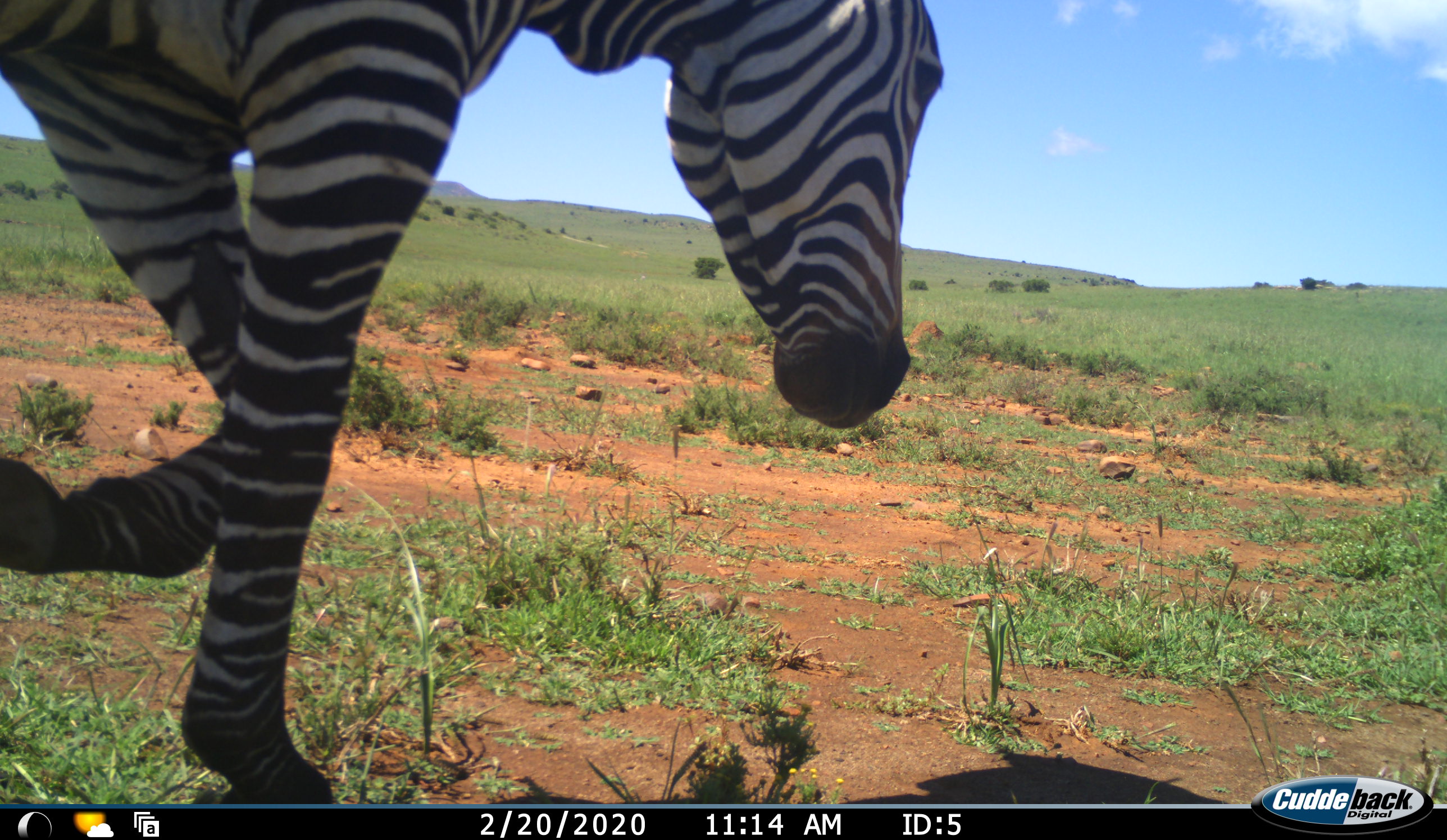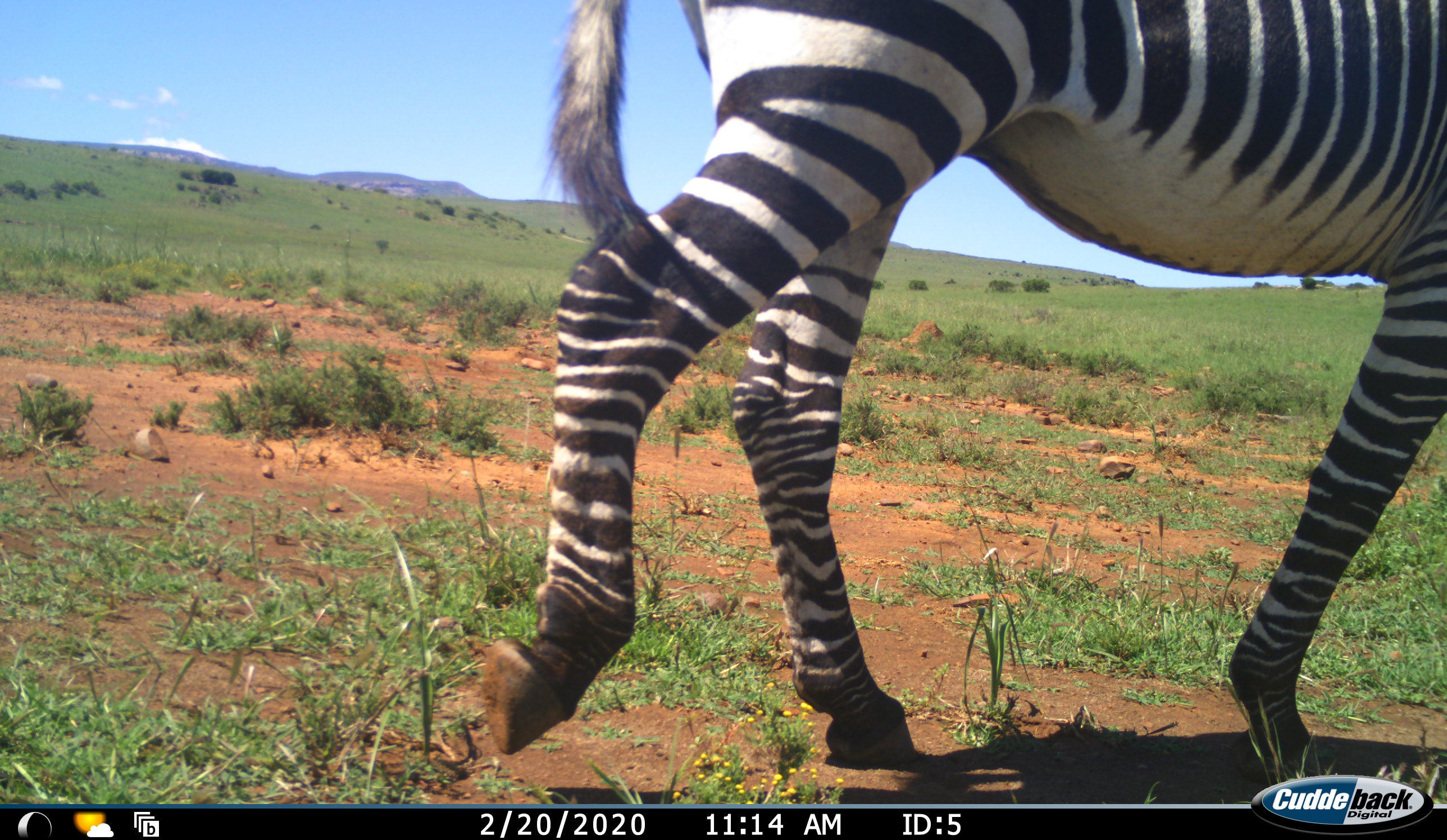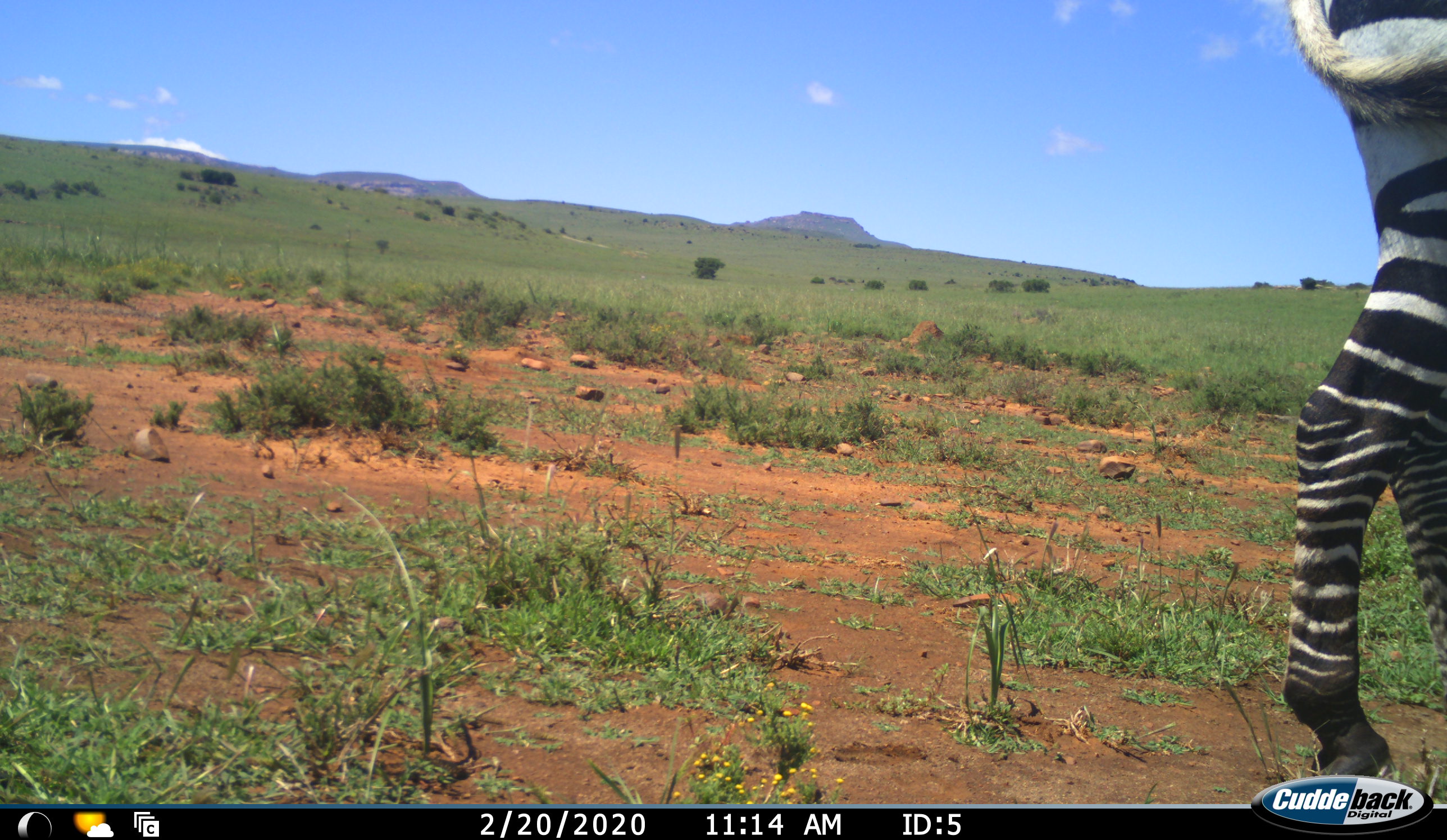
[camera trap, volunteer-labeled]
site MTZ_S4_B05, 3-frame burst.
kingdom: Animalia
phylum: Chordata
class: Mammalia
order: Perissodactyla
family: Equidae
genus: Equus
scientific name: Equus zebra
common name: mountain zebra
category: zebramountain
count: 1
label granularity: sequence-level